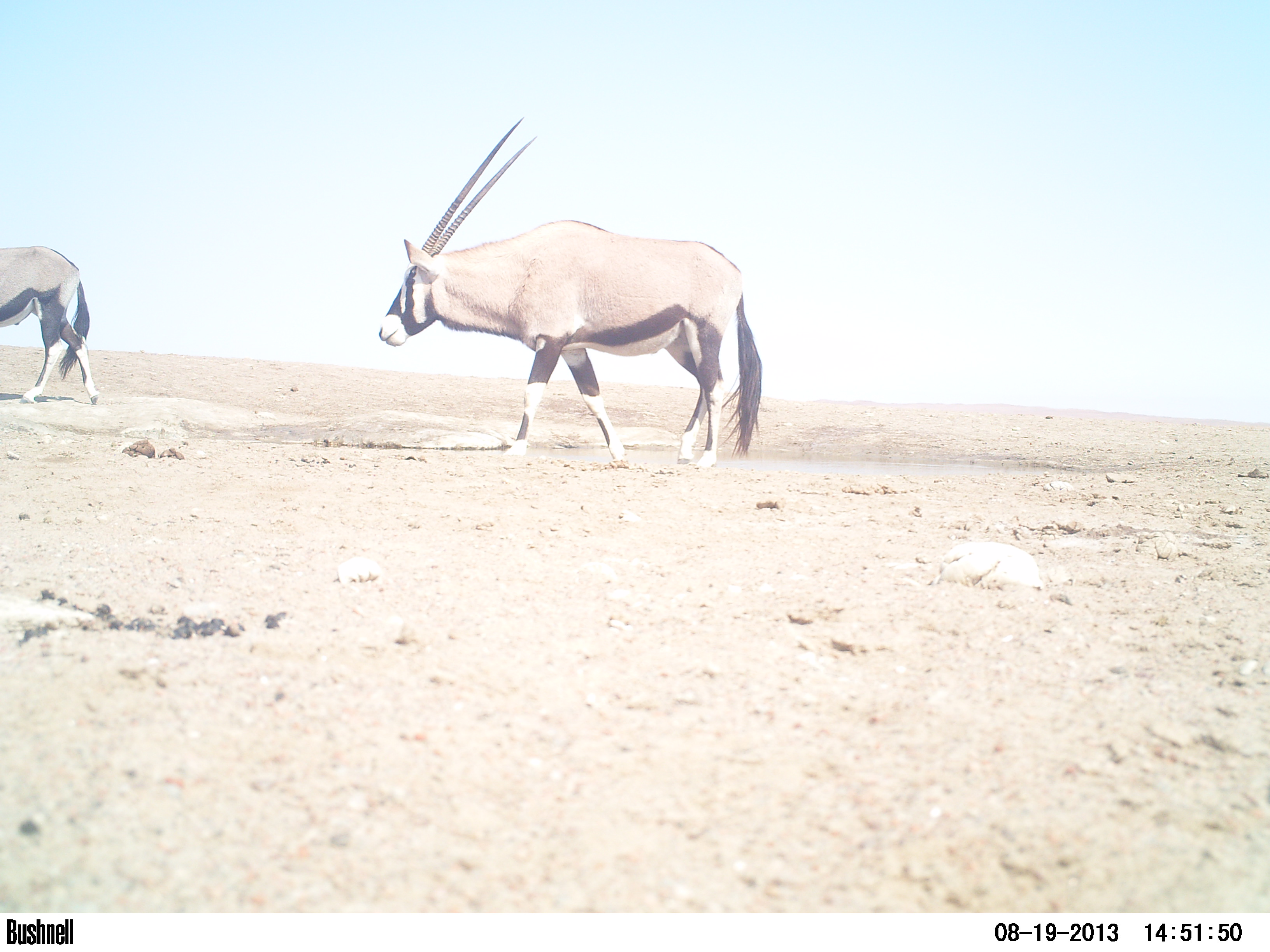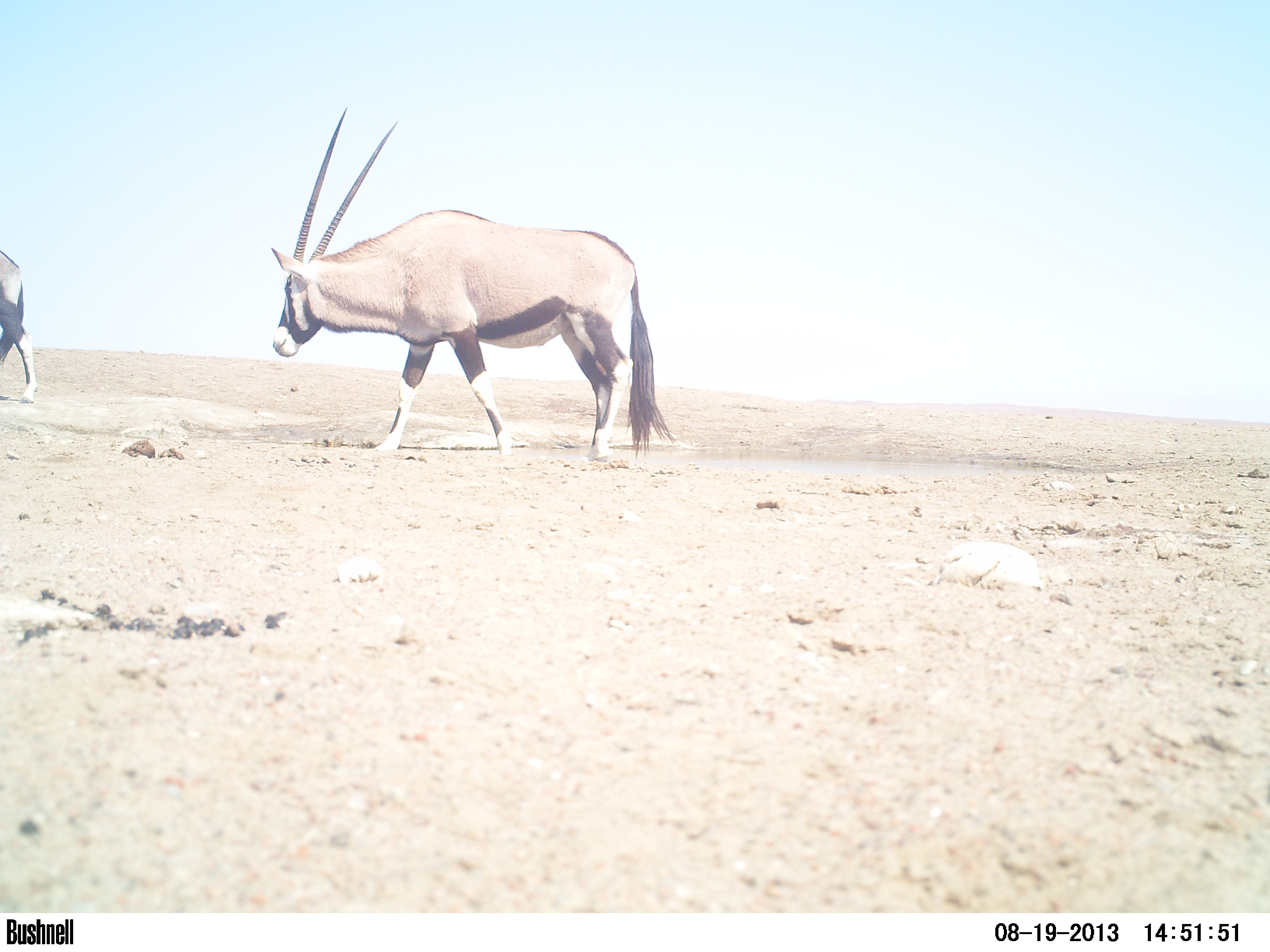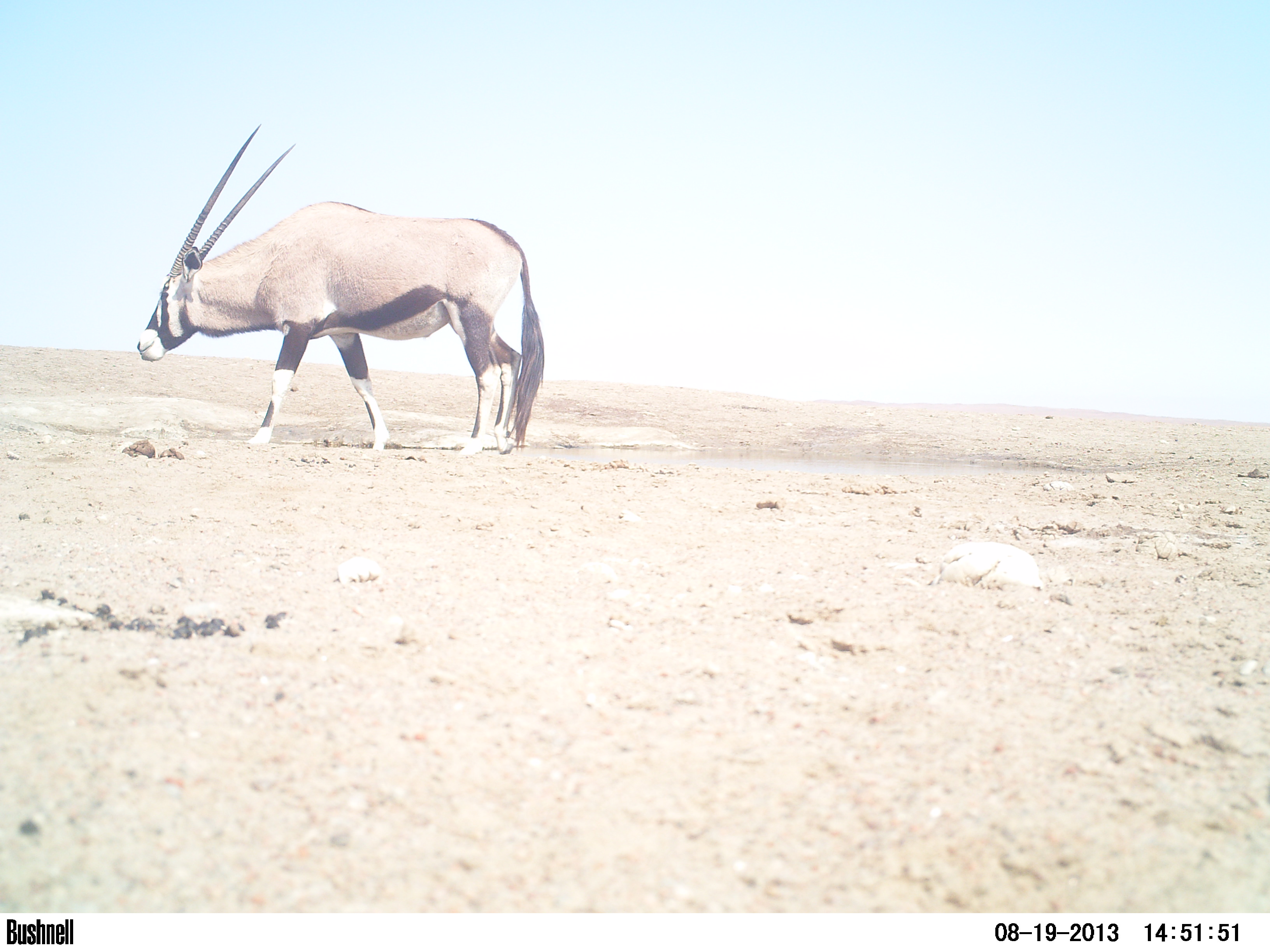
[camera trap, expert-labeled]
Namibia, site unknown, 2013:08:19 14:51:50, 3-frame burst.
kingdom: Animalia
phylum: Chordata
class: Mammalia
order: Artiodactyla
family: Bovidae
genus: Oryx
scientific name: Oryx gazella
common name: gemsbok